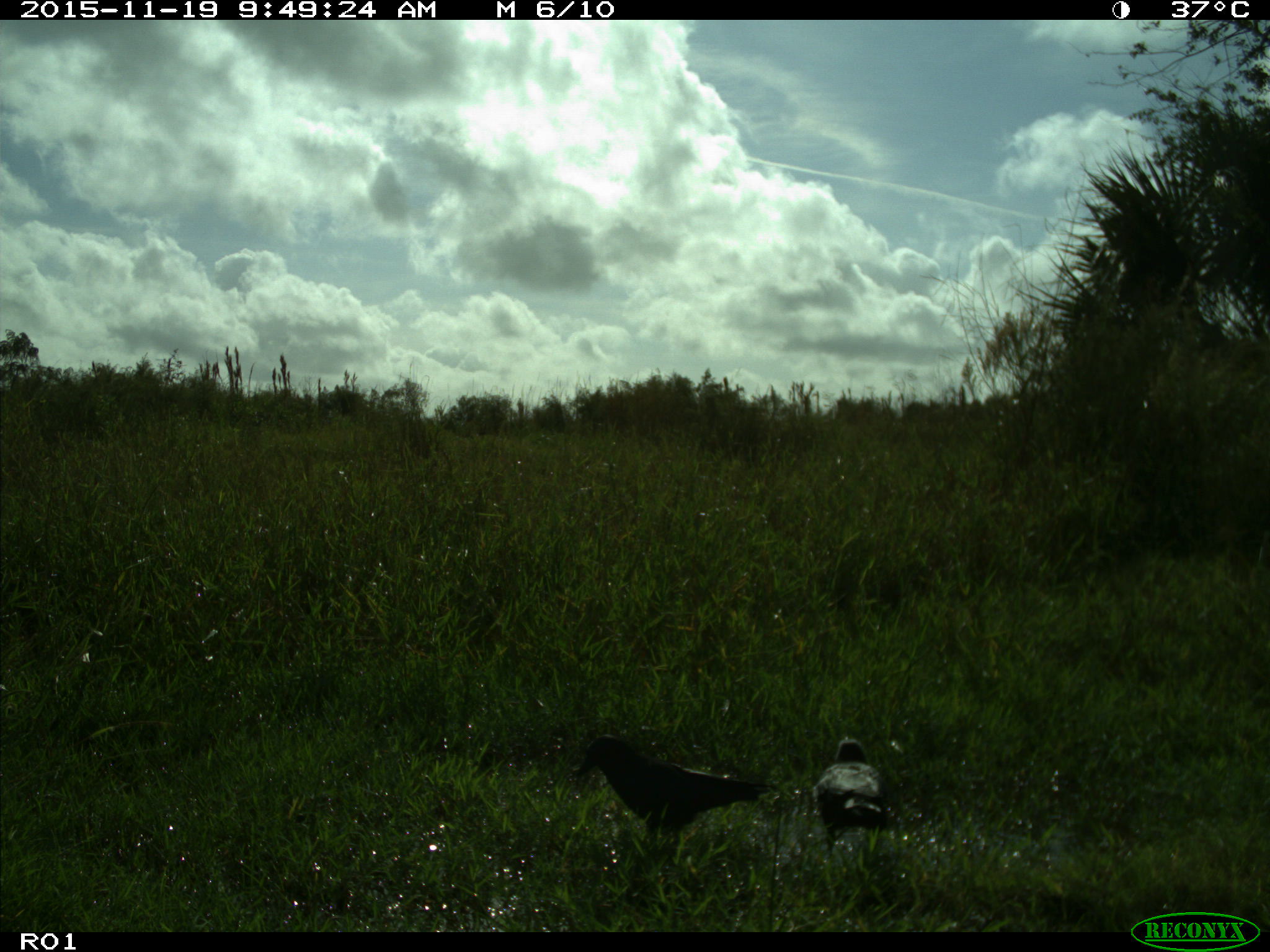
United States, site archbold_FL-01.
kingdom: Animalia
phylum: Chordata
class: Aves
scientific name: Aves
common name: birds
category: unidentified bird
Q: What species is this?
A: Unidentified bird (birds) (Aves).